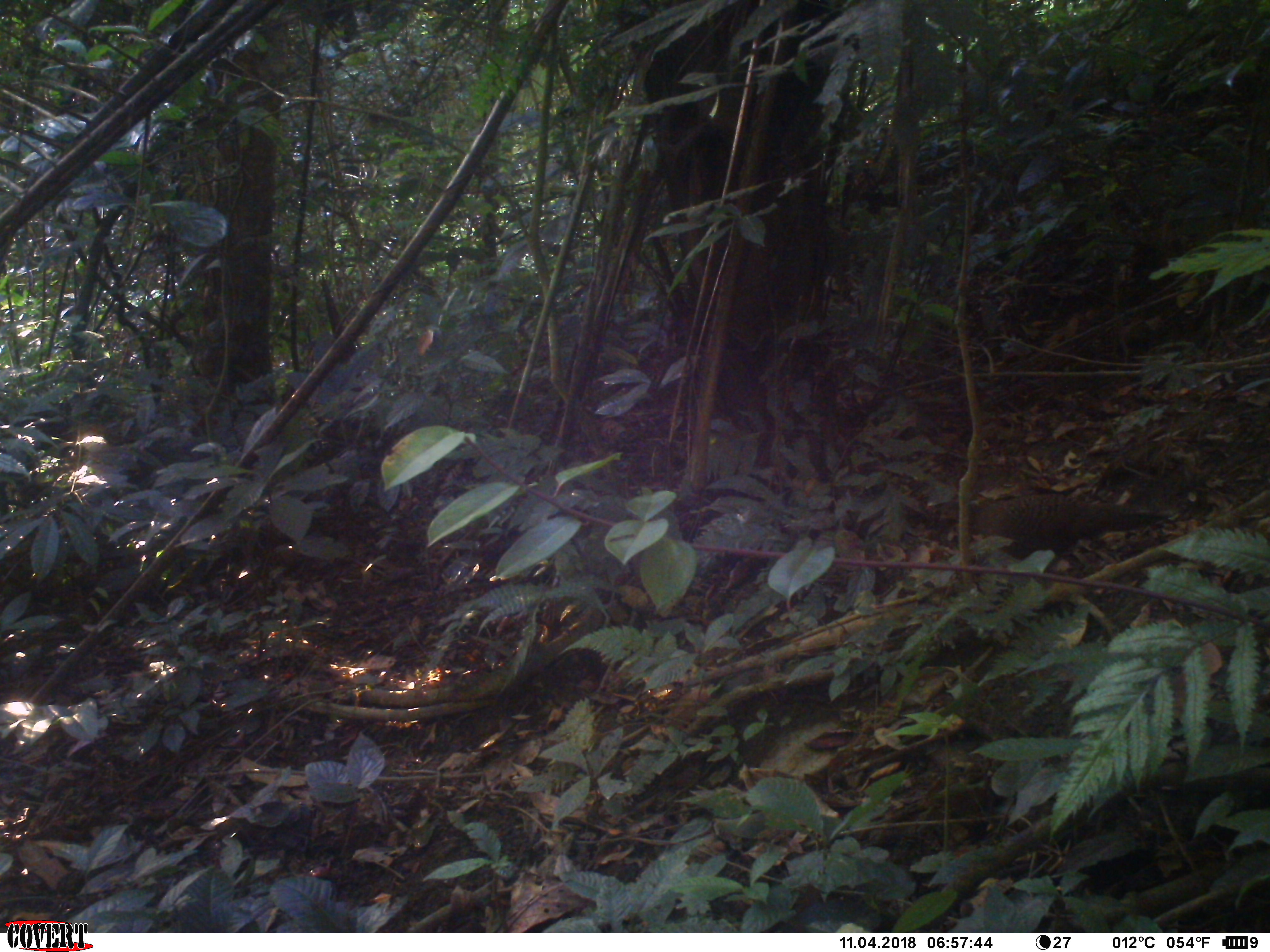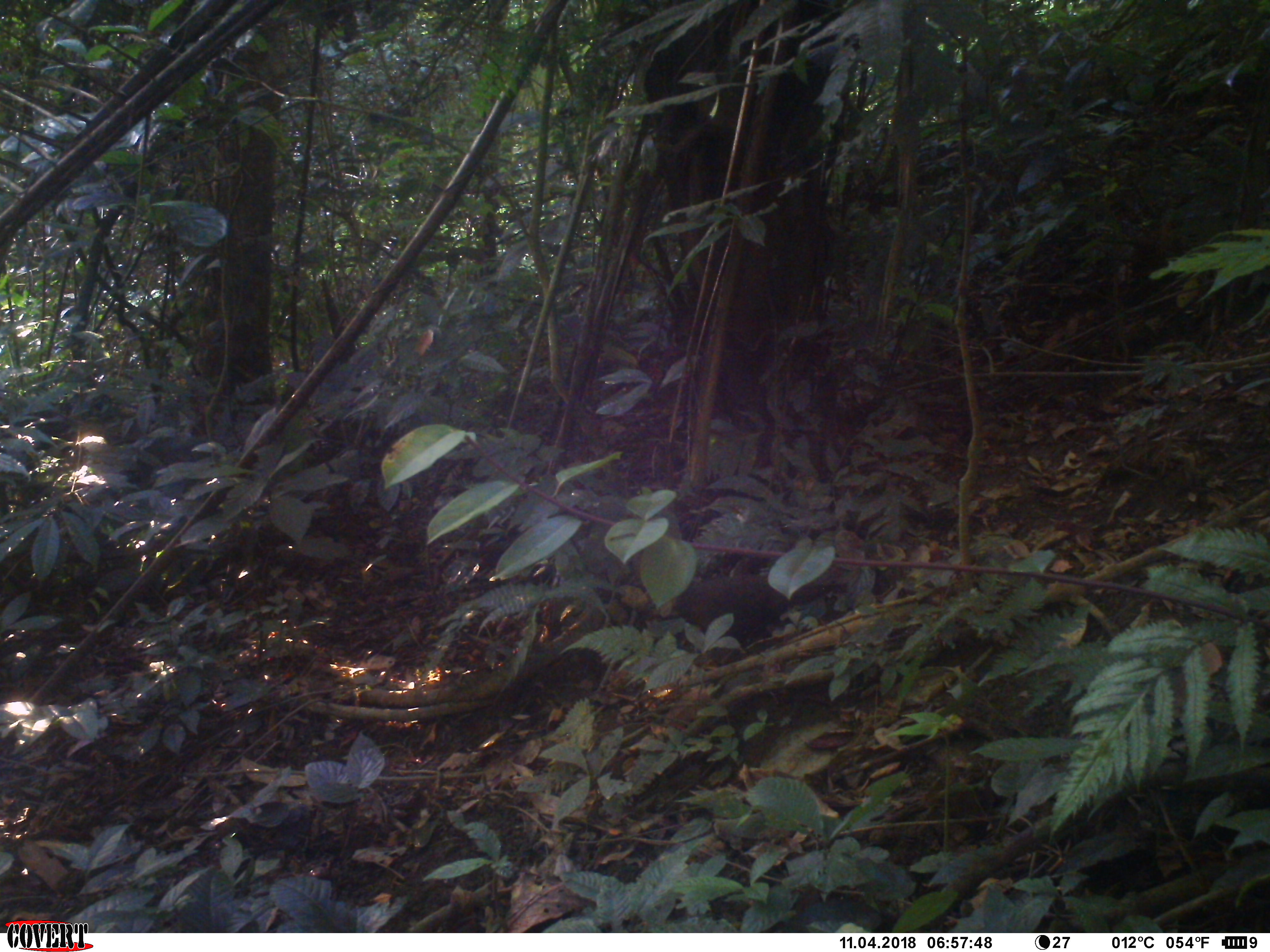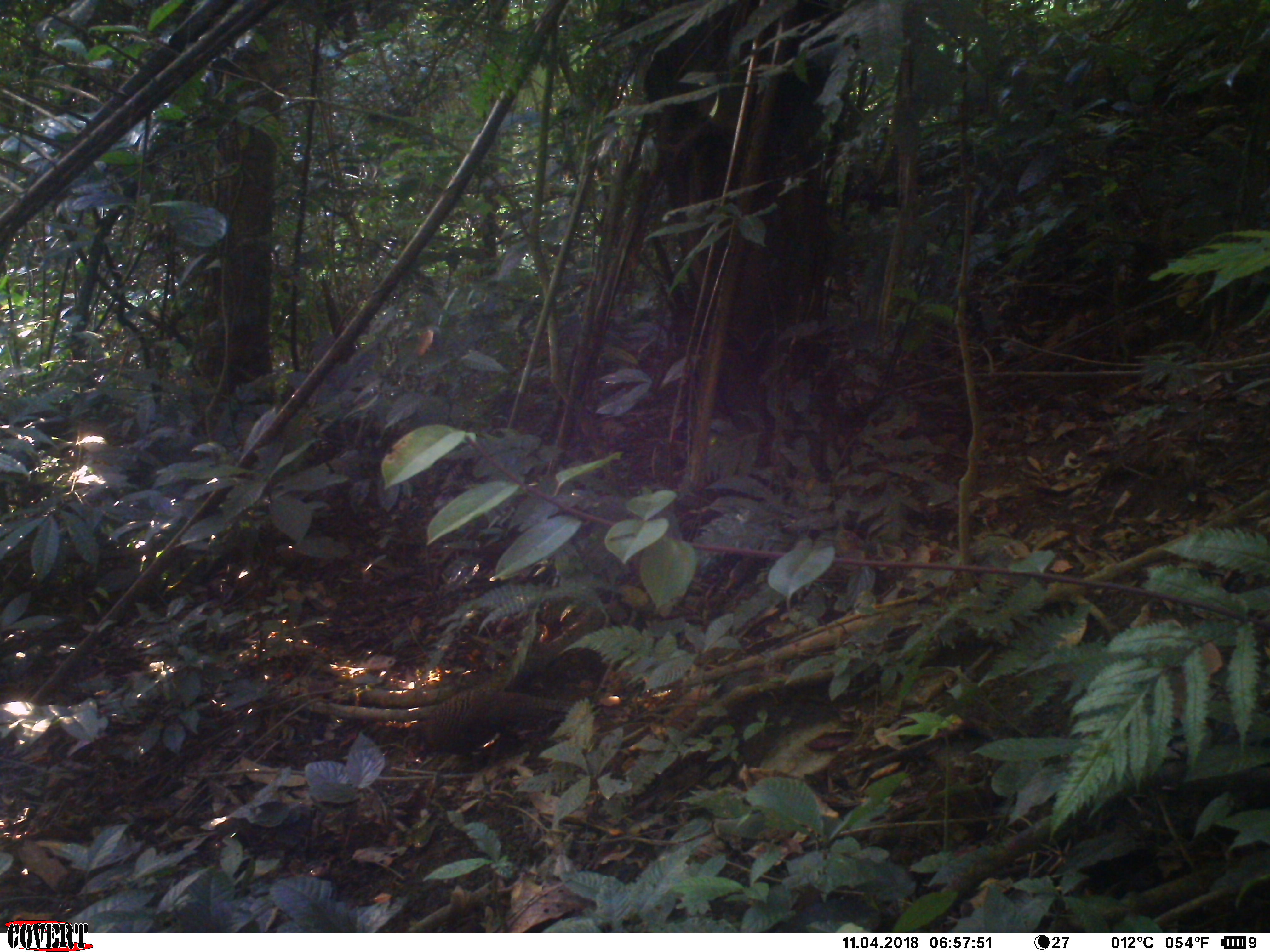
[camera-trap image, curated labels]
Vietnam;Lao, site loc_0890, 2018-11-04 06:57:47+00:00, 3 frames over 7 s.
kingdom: Animalia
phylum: Chordata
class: Aves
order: Galliformes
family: Phasianidae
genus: Polyplectron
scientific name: Polyplectron bicalcaratum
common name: gray peacock-pheasant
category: grey peacock pheasant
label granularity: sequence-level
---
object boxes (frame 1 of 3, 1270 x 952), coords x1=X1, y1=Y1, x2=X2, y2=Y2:
grey peacock pheasant: x1=919, y1=491, x2=1171, y2=558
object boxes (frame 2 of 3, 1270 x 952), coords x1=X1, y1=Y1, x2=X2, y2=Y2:
grey peacock pheasant: x1=650, y1=578, x2=846, y2=640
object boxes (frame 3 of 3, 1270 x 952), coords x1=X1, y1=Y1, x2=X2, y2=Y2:
grey peacock pheasant: x1=401, y1=689, x2=576, y2=757